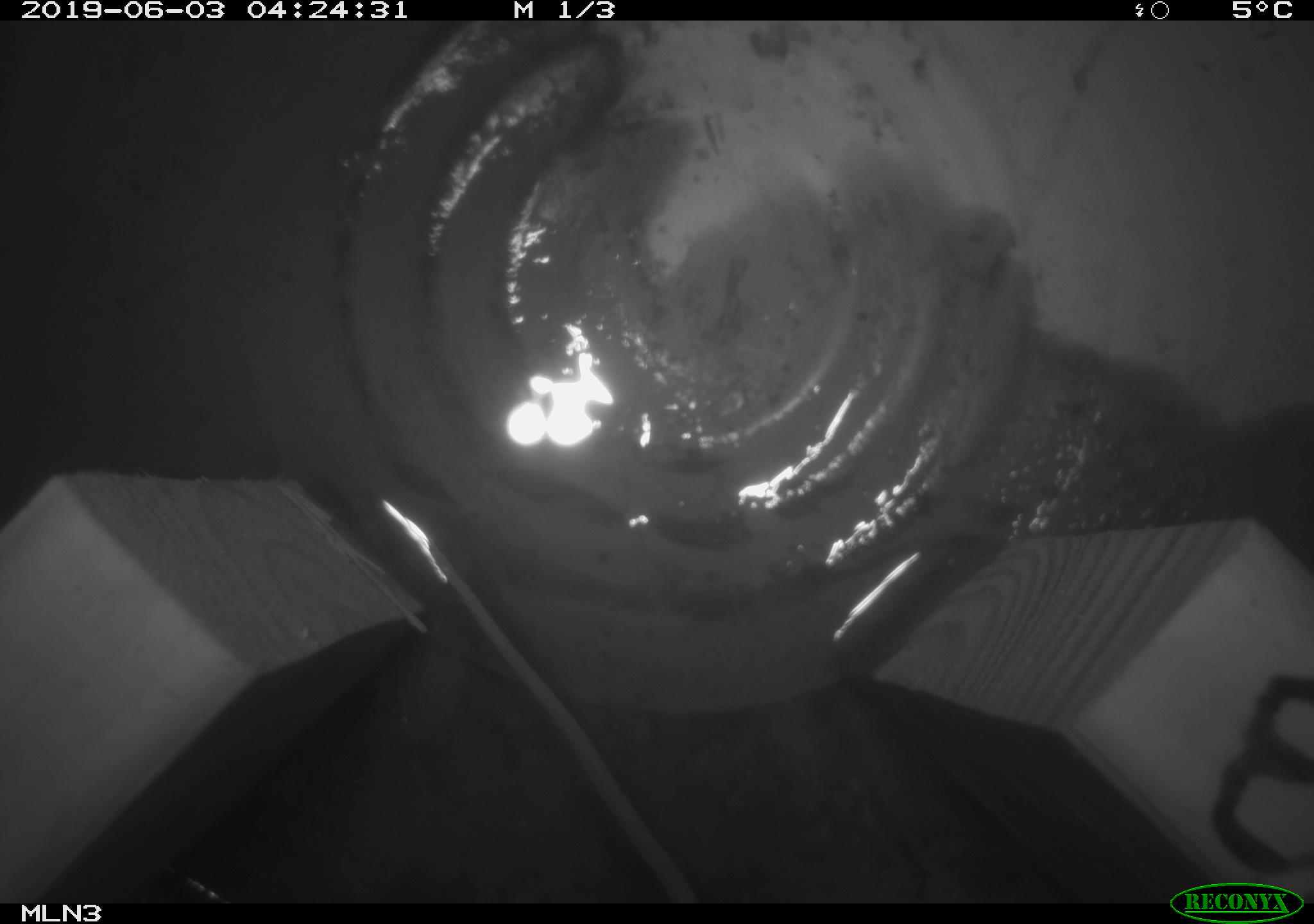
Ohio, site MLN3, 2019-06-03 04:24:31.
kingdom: Animalia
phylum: Chordata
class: Mammalia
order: Rodentia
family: Cricetidae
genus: Peromyscus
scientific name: Peromyscus leucopus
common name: white-footed mouse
White-footed mouse (Peromyscus leucopus).